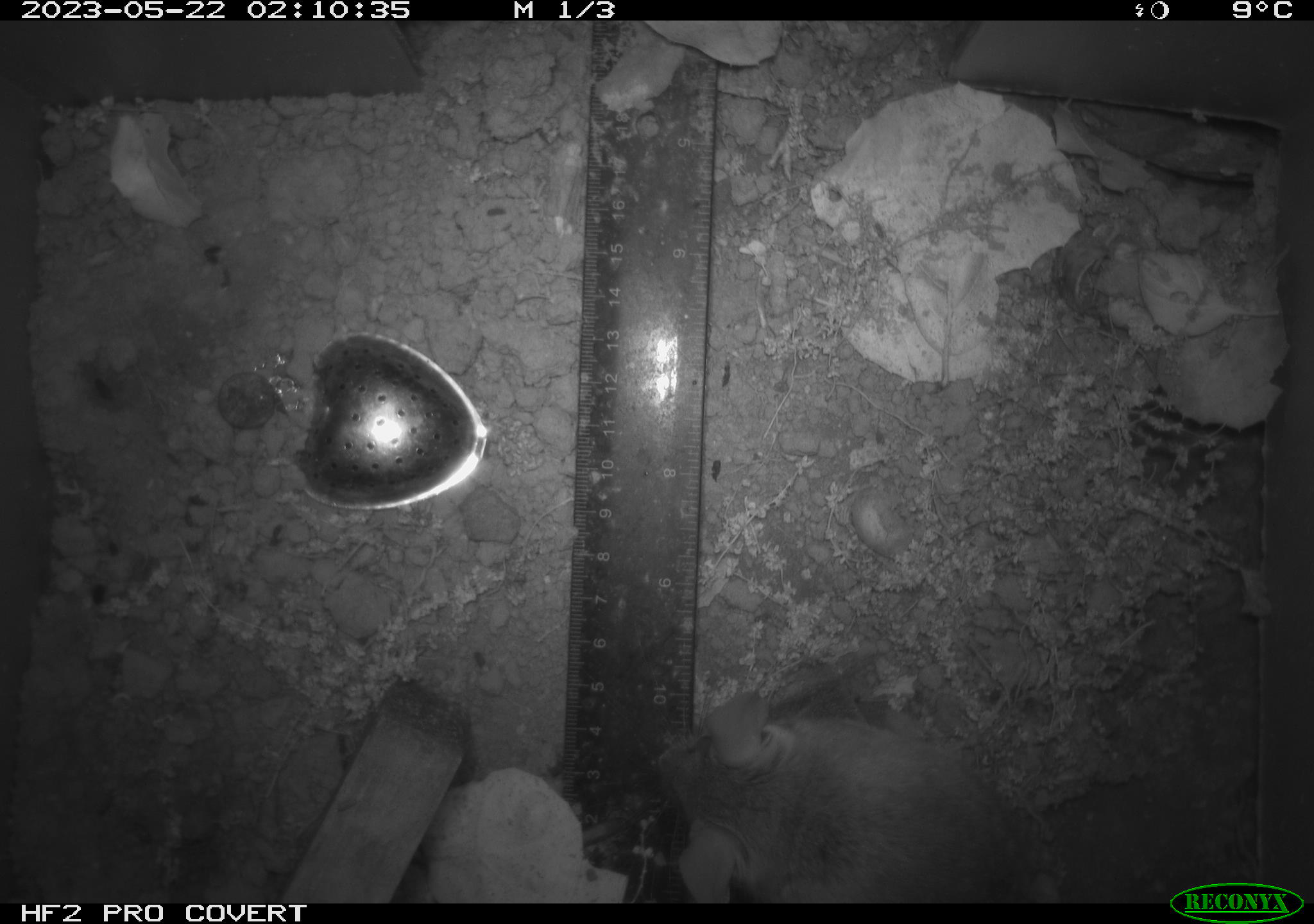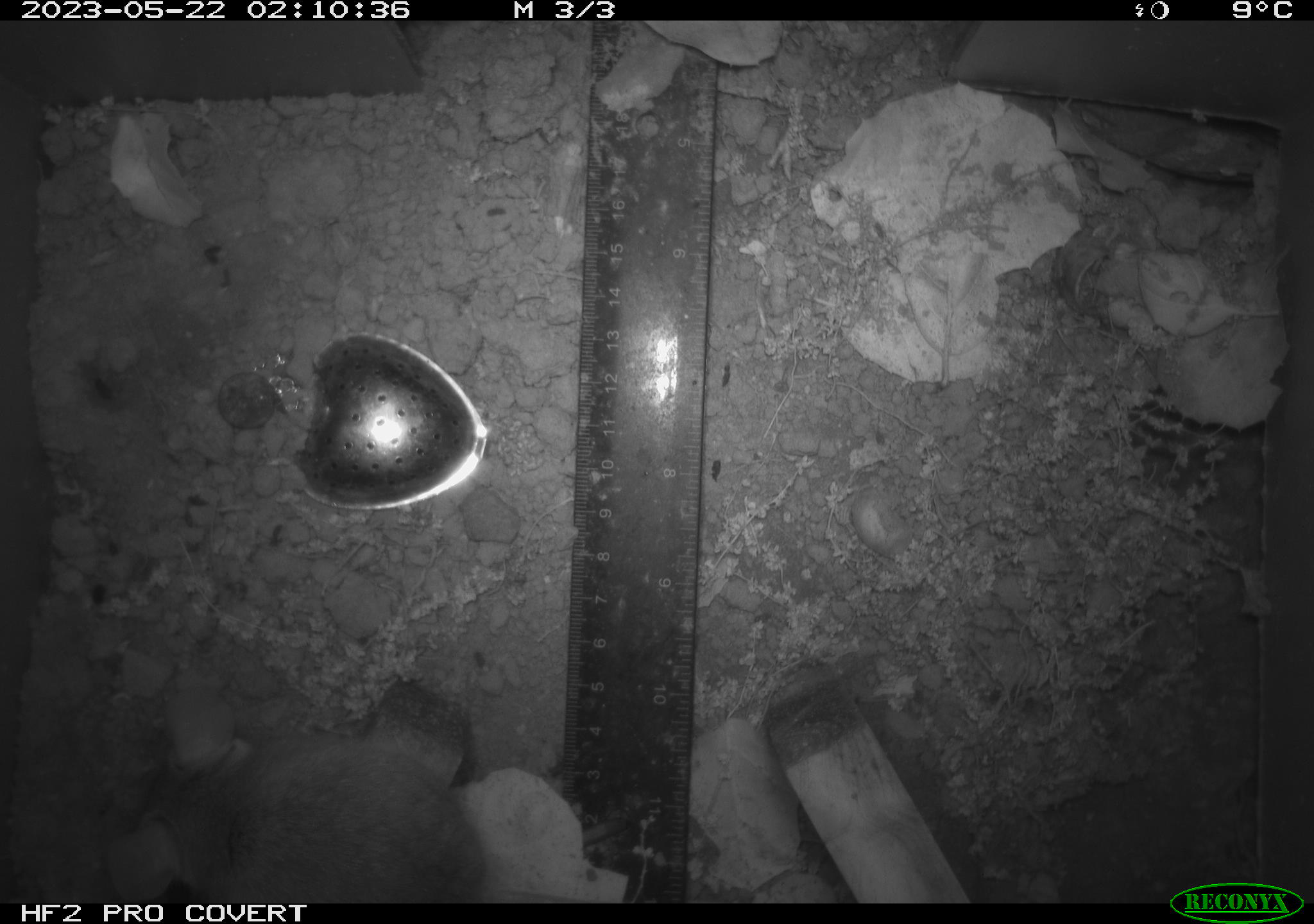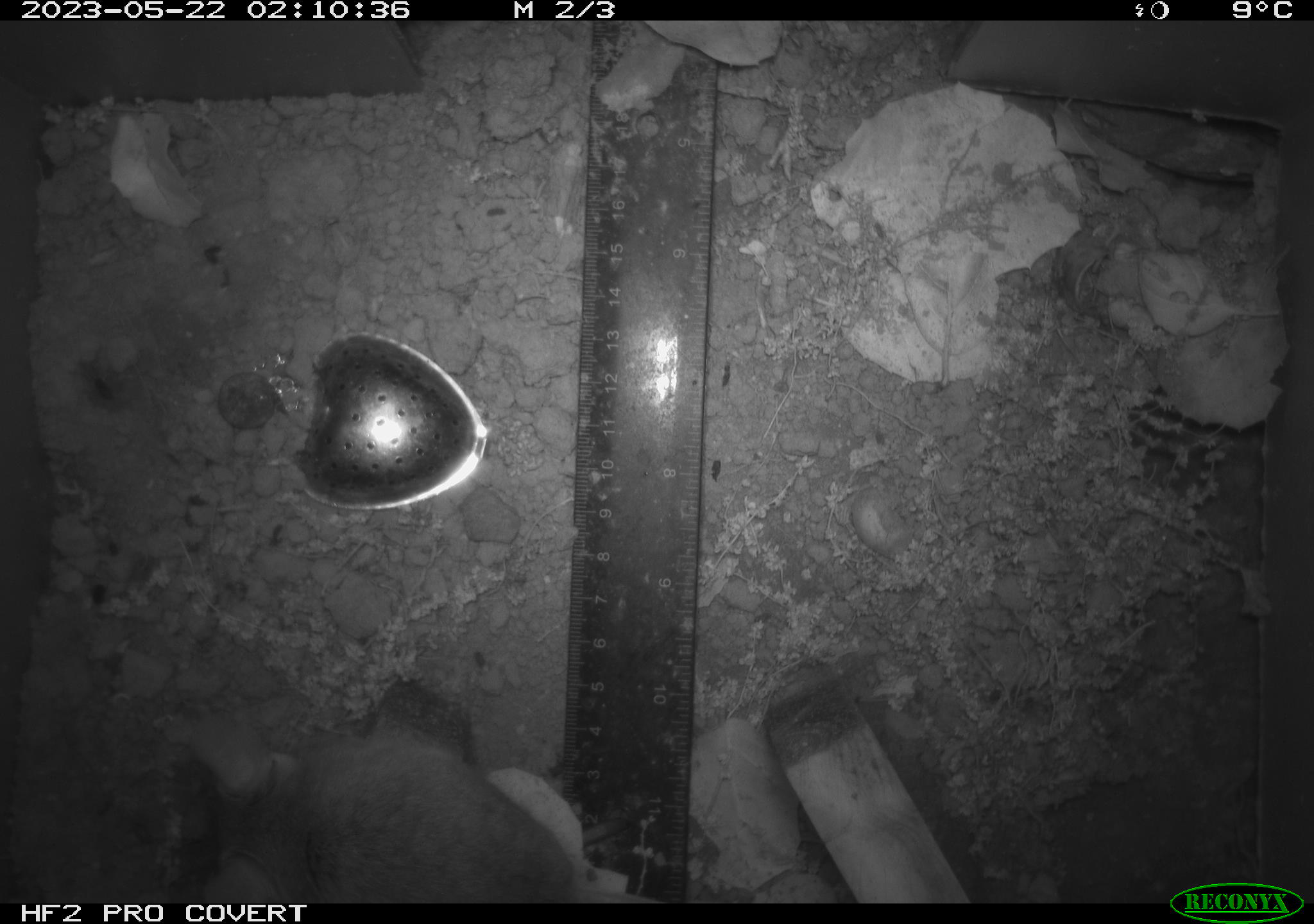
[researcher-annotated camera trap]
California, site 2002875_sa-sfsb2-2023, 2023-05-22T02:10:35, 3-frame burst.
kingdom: Animalia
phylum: Chordata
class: Mammalia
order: Rodentia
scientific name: Rodentia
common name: mouse species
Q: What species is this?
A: Mouse species (Rodentia).